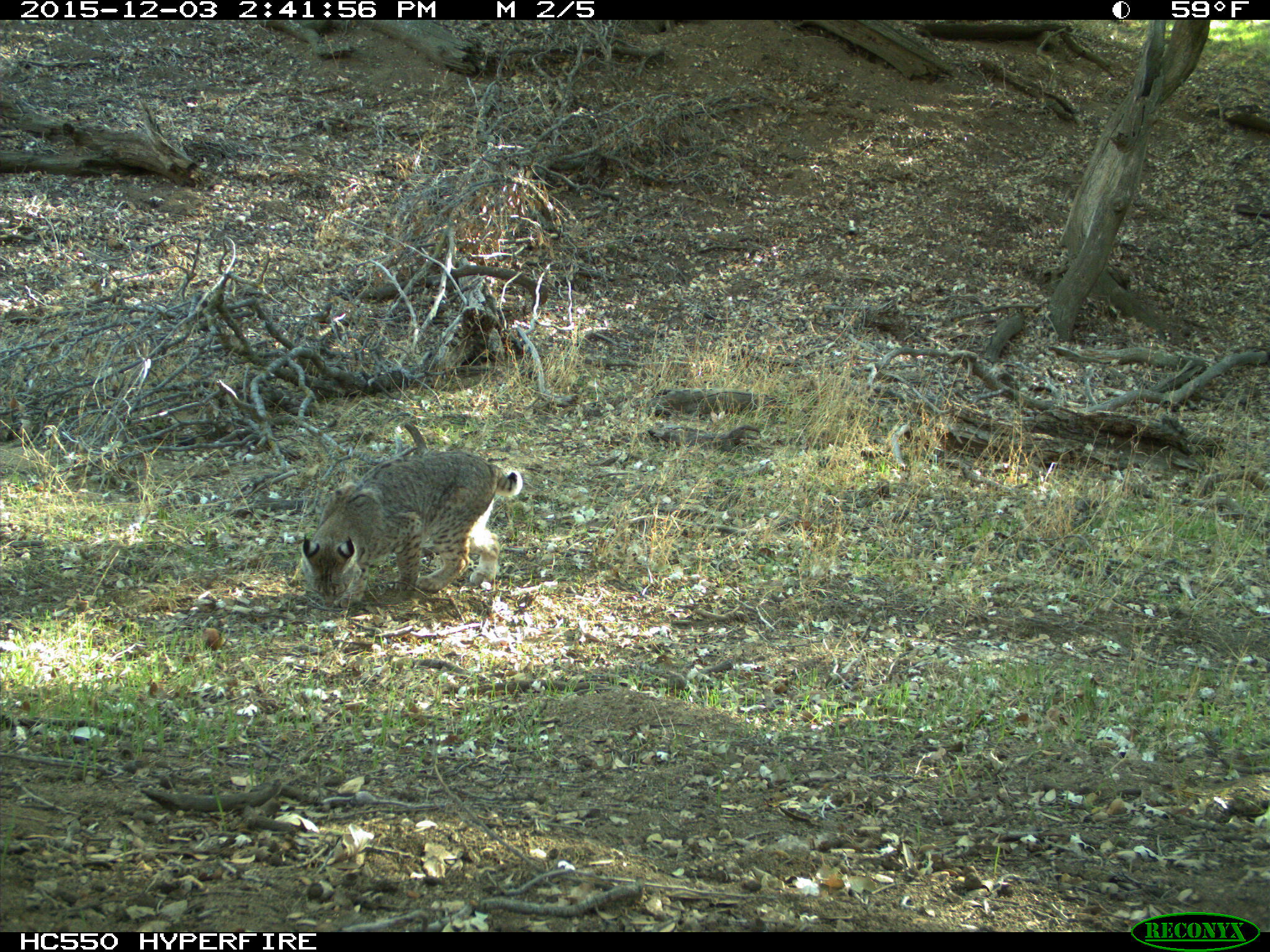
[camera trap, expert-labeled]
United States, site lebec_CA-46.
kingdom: Animalia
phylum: Chordata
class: Mammalia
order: Carnivora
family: Felidae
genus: Lynx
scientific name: Lynx rufus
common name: bobcat